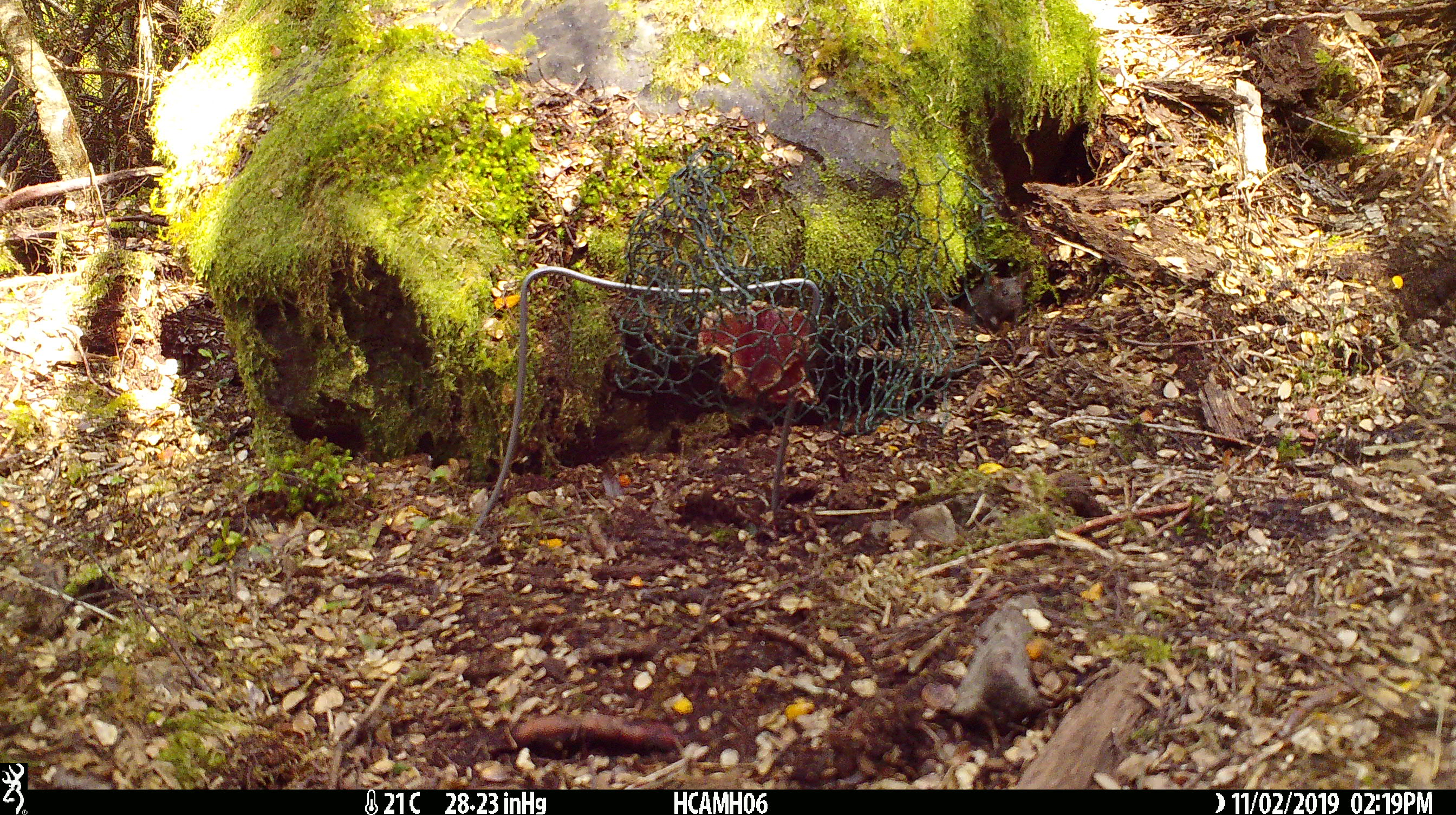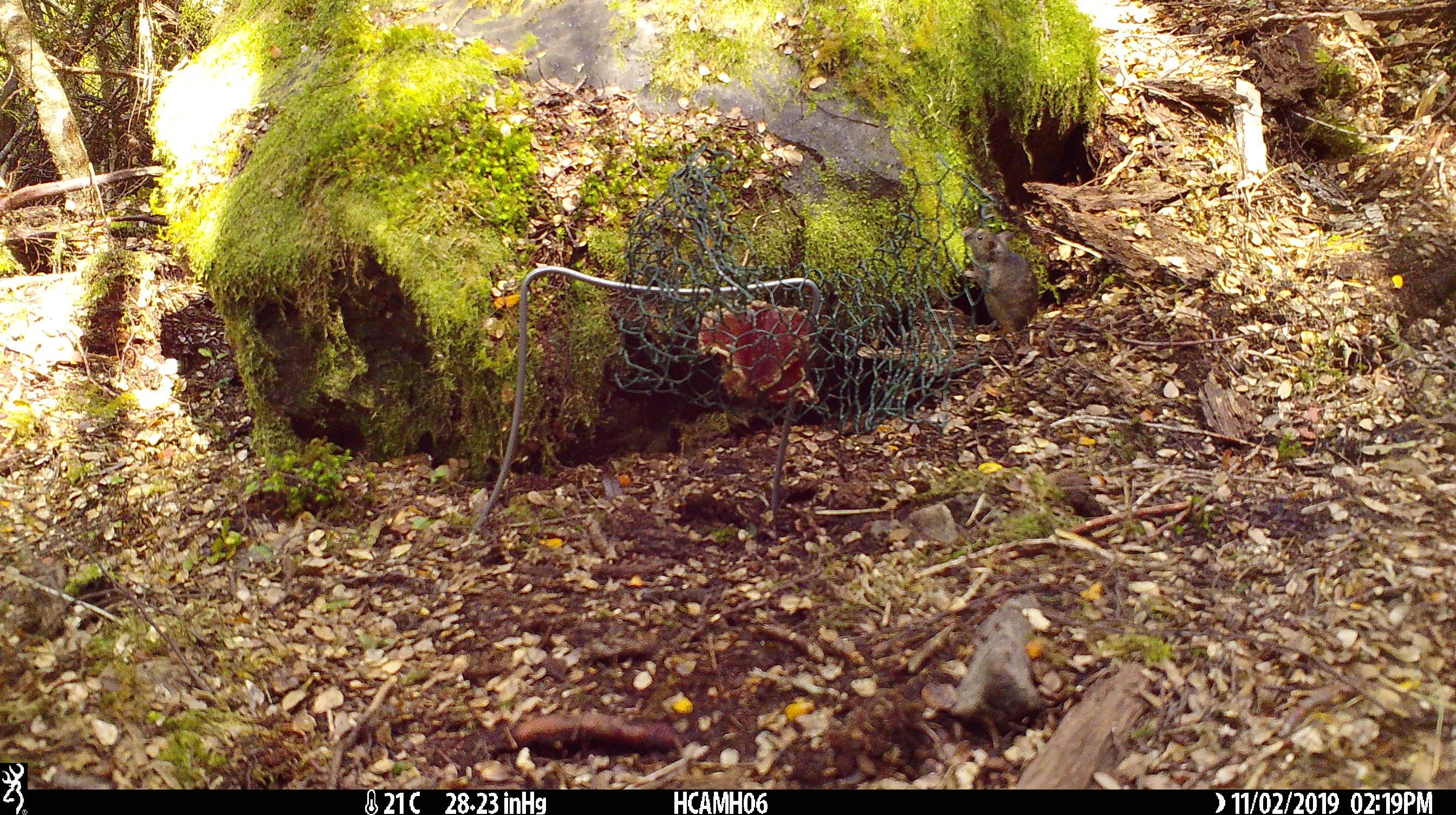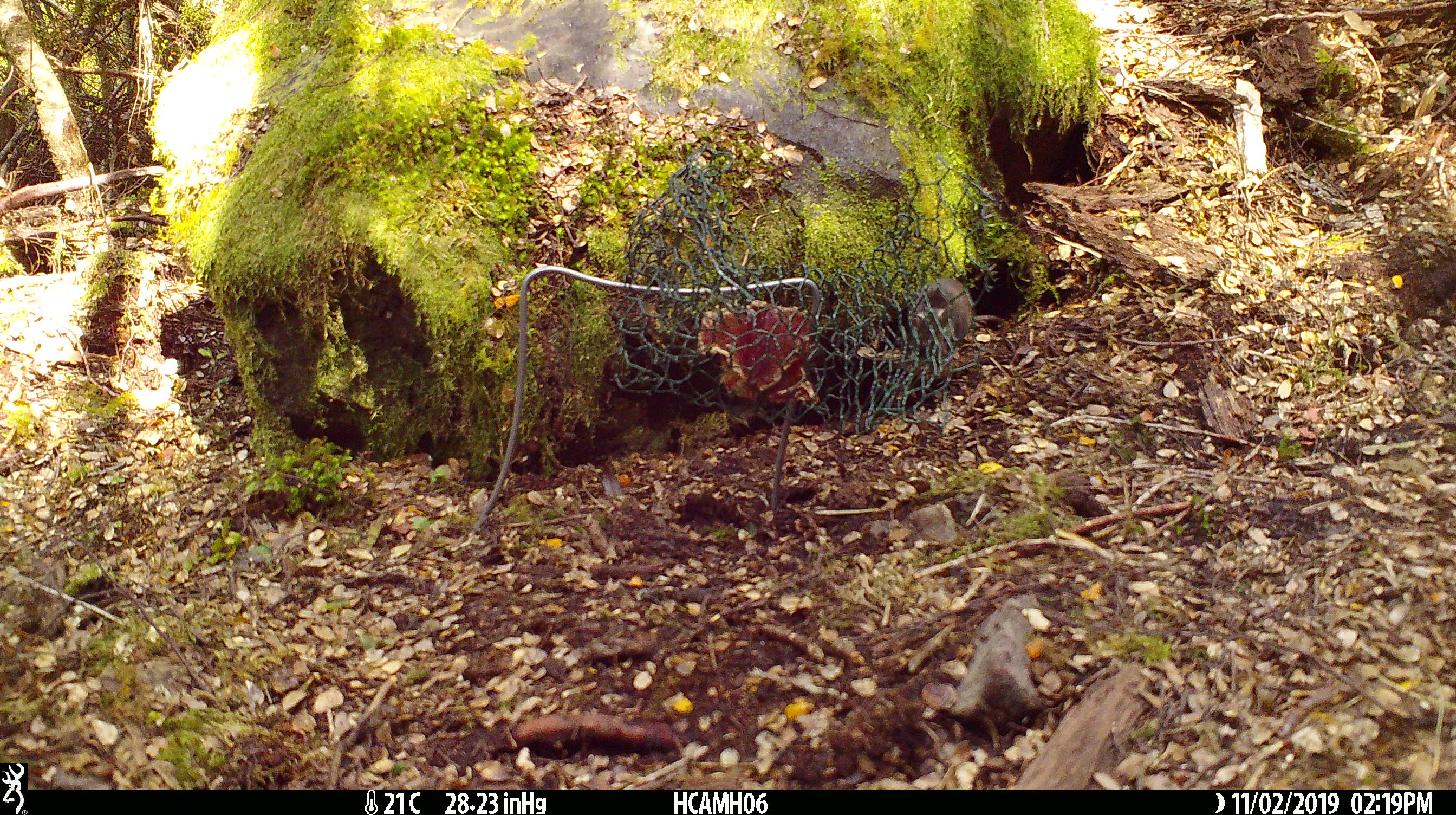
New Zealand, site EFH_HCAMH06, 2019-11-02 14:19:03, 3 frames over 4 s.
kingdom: Animalia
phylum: Chordata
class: Mammalia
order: Rodentia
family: Muridae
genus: Mus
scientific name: Mus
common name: mouse